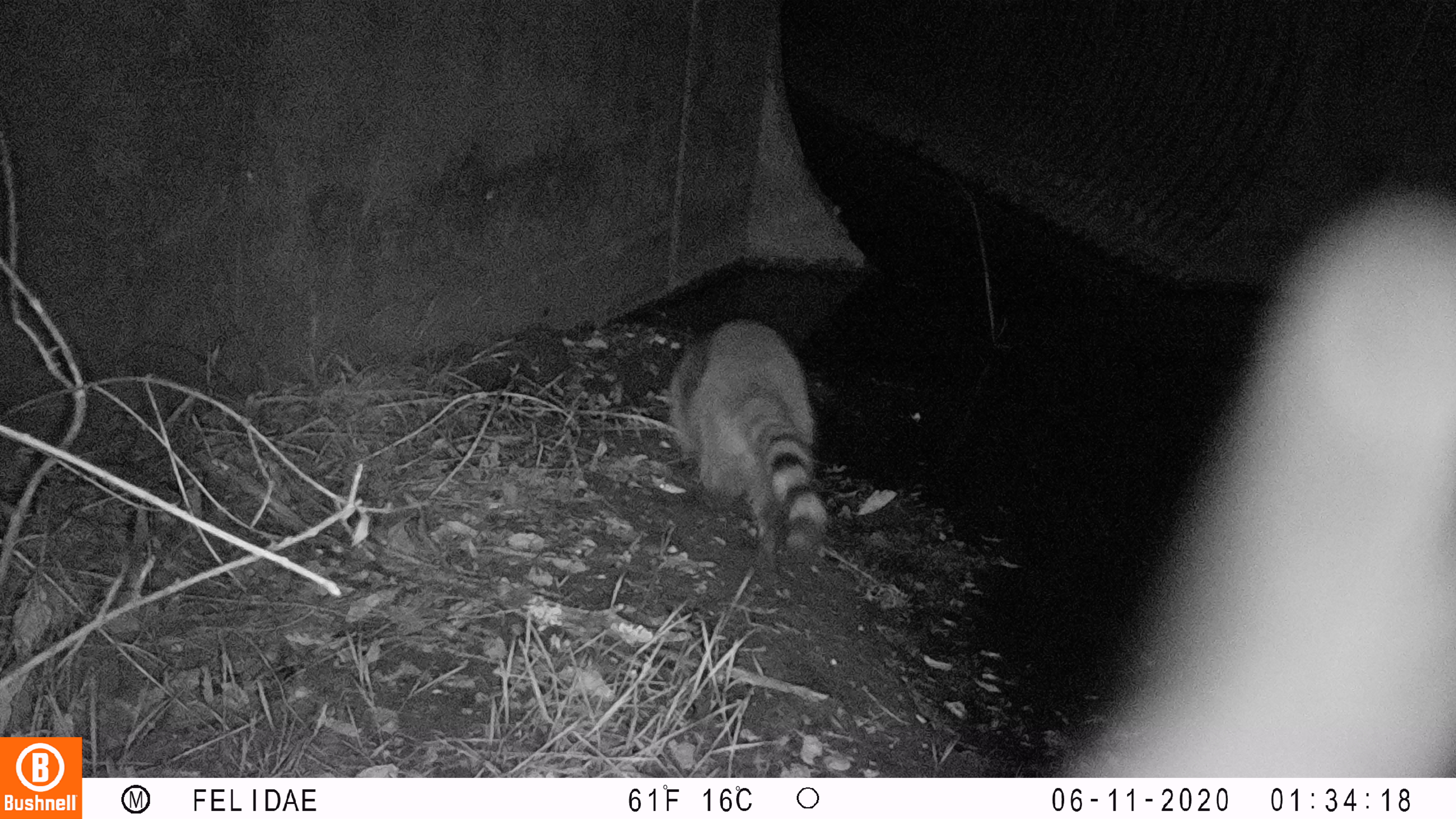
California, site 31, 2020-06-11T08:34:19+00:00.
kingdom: Animalia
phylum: Chordata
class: Mammalia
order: Carnivora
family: Procyonidae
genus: Procyon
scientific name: Procyon lotor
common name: raccoon